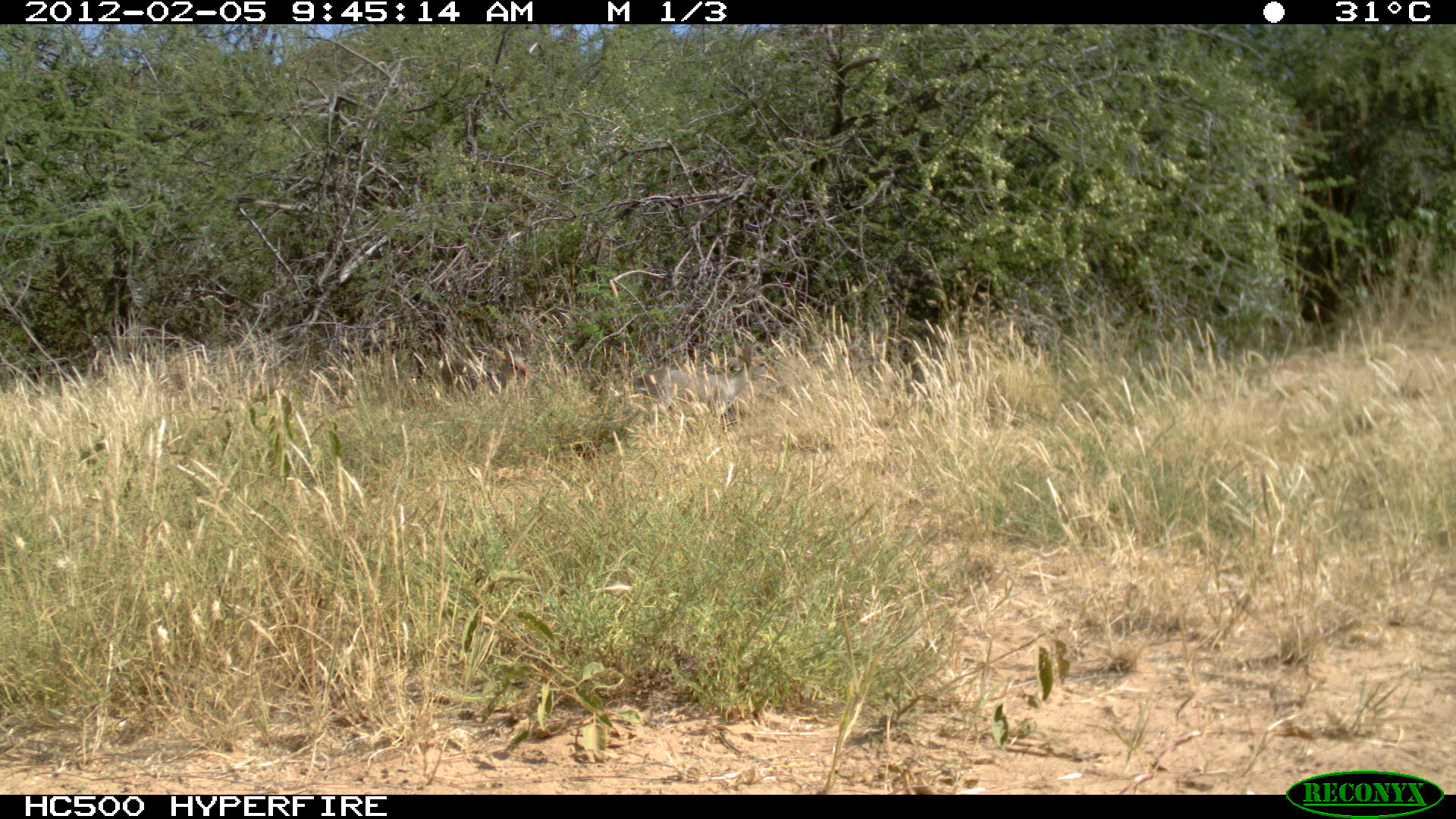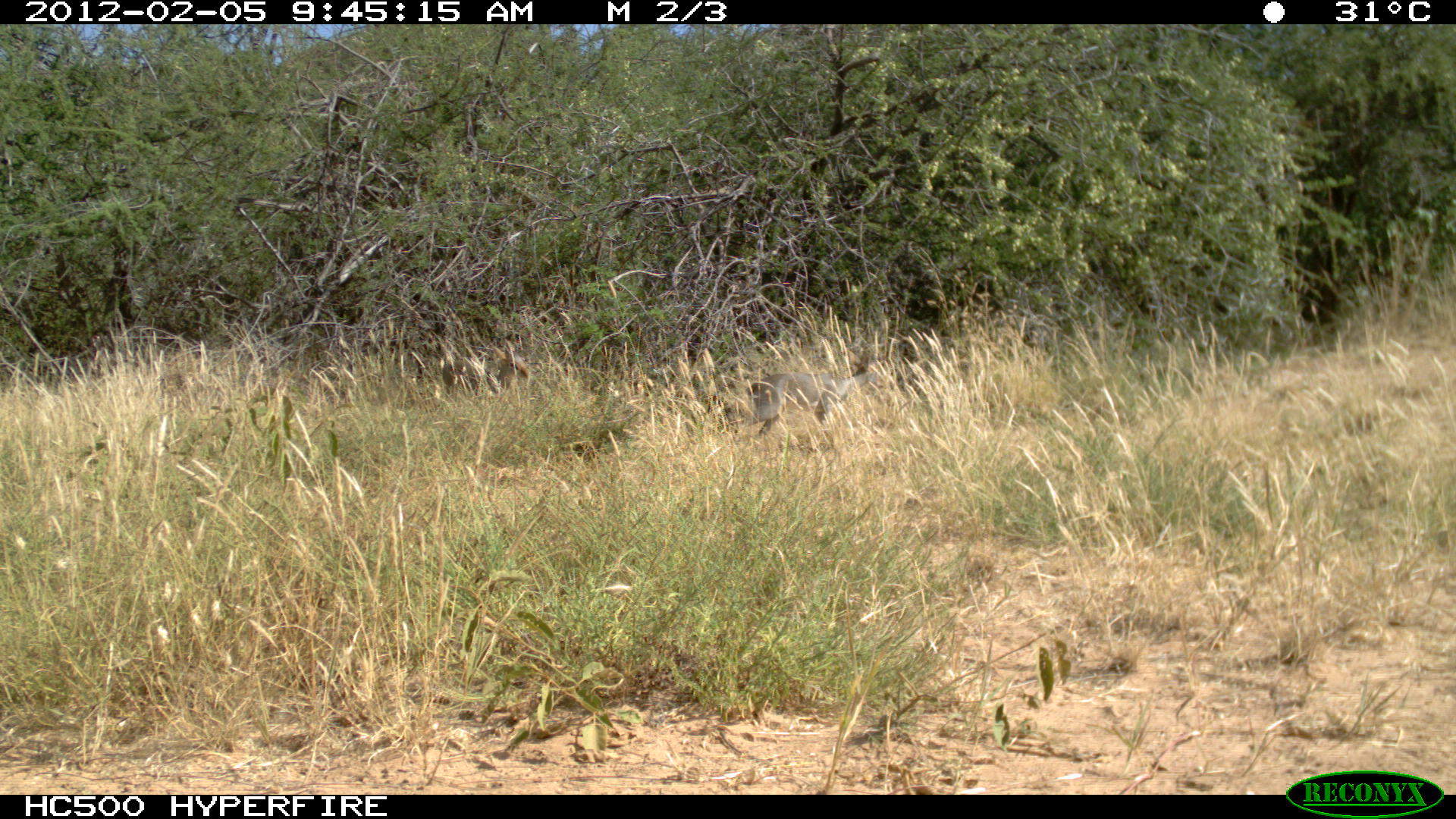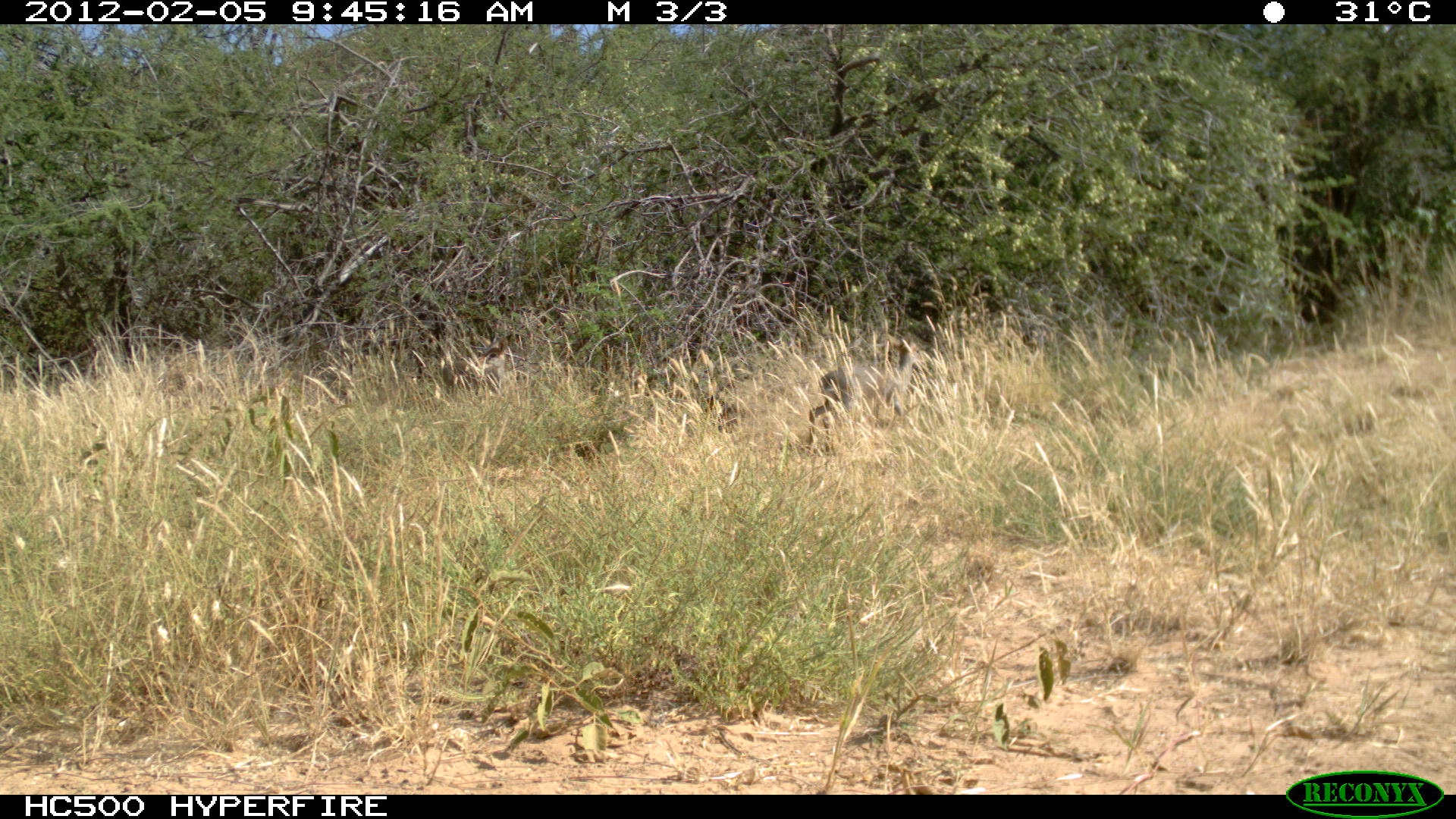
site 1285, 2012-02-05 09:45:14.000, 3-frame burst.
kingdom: Animalia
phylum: Chordata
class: Mammalia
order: Artiodactyla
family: Bovidae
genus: Madoqua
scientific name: Madoqua guentheri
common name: günther's dik-dik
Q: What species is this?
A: Madoqua guentheri (günther's dik-dik).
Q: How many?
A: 2.